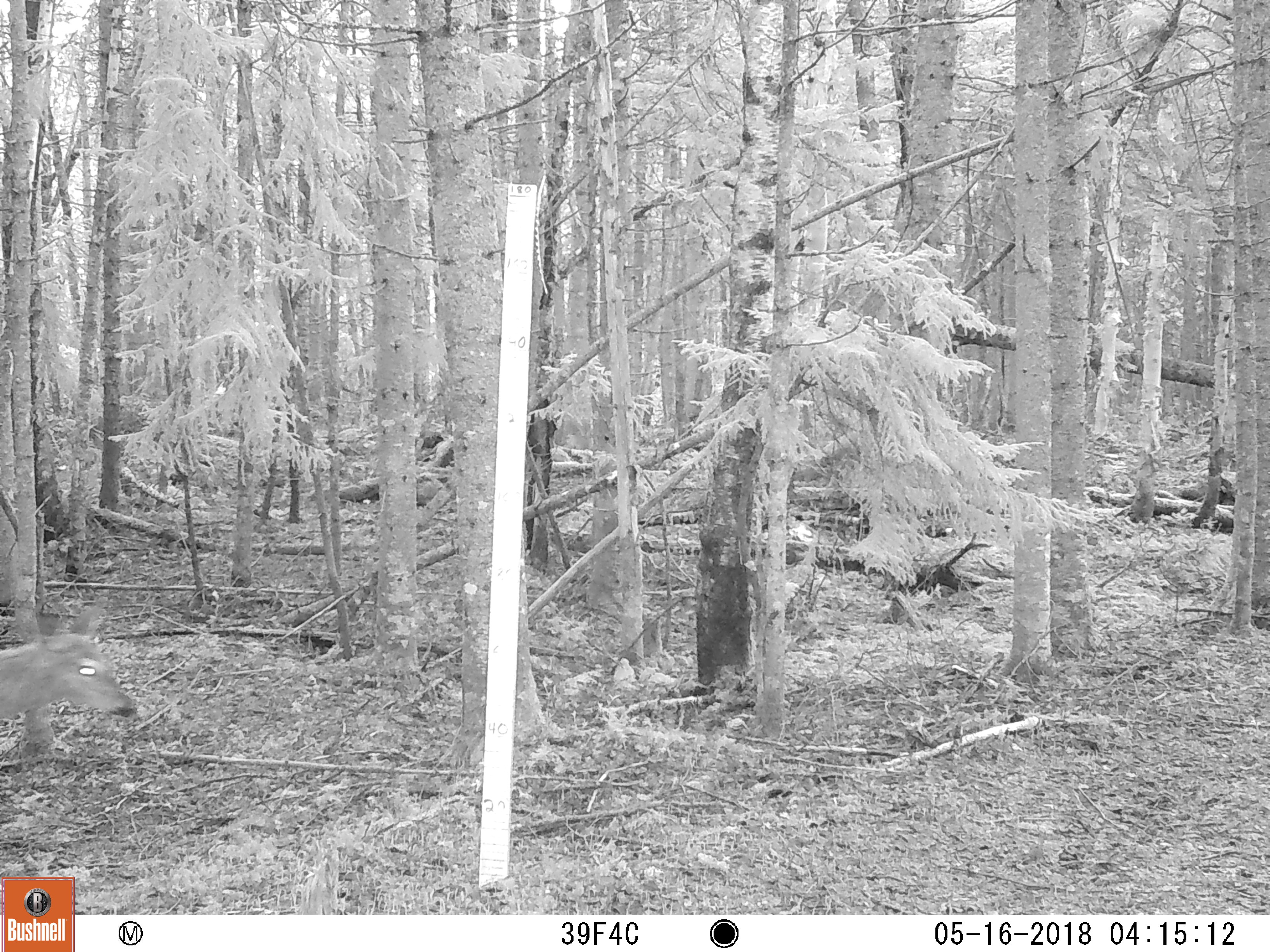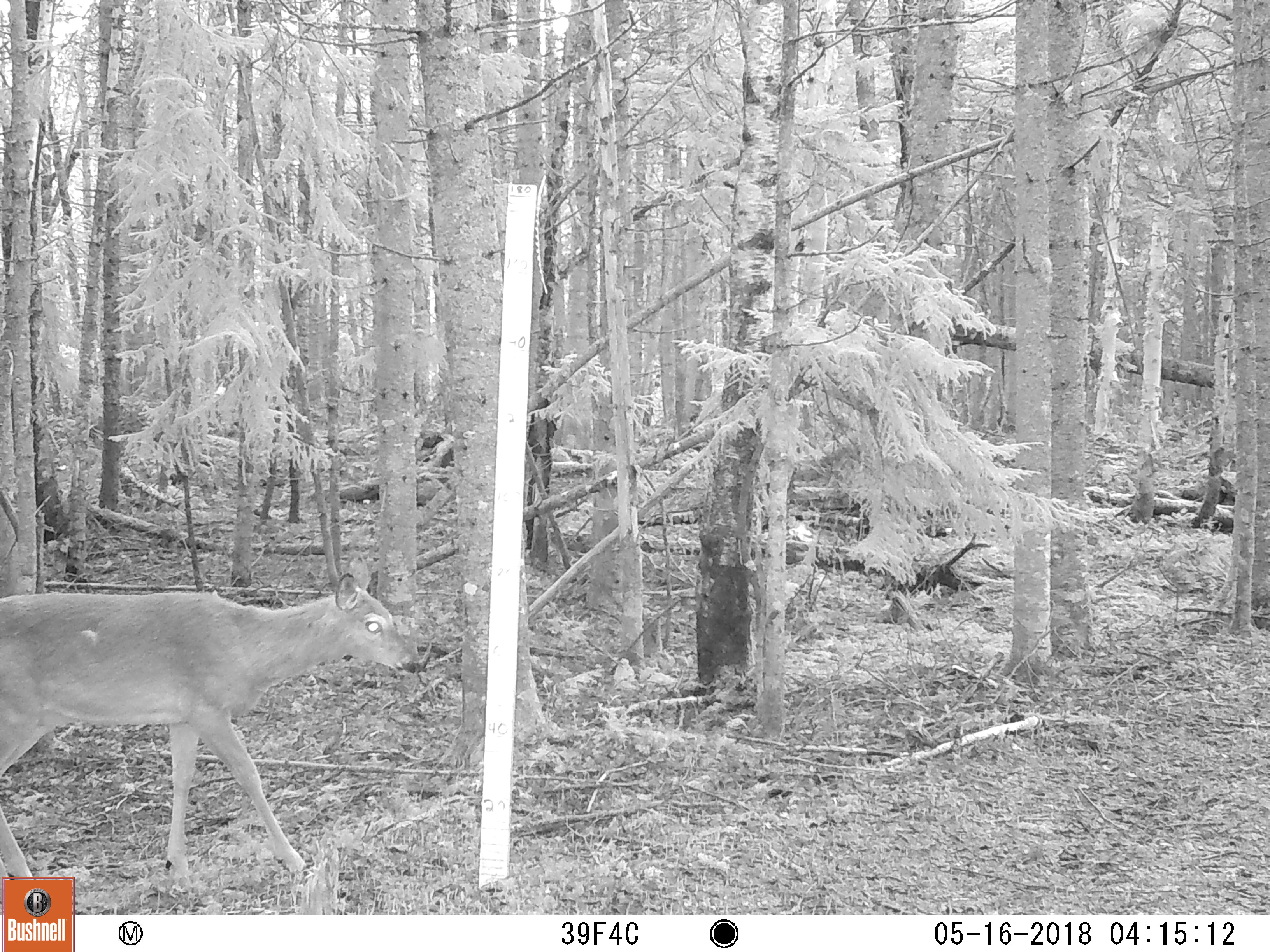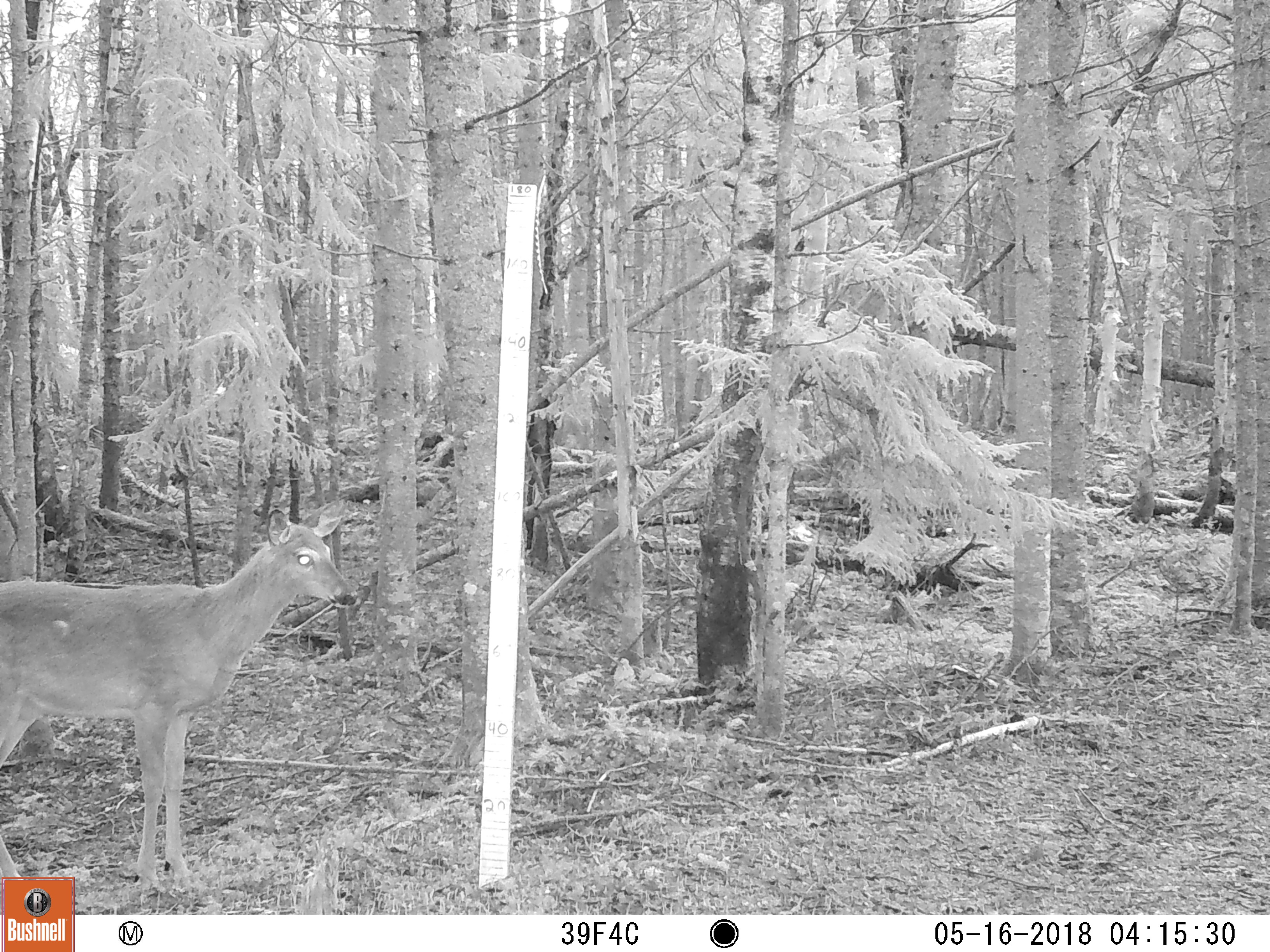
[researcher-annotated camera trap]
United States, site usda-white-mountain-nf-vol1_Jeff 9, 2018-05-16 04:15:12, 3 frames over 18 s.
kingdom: Animalia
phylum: Chordata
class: Mammalia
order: Artiodactyla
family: Cervidae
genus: Odocoileus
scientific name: Odocoileus virginianus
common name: white-tailed deer